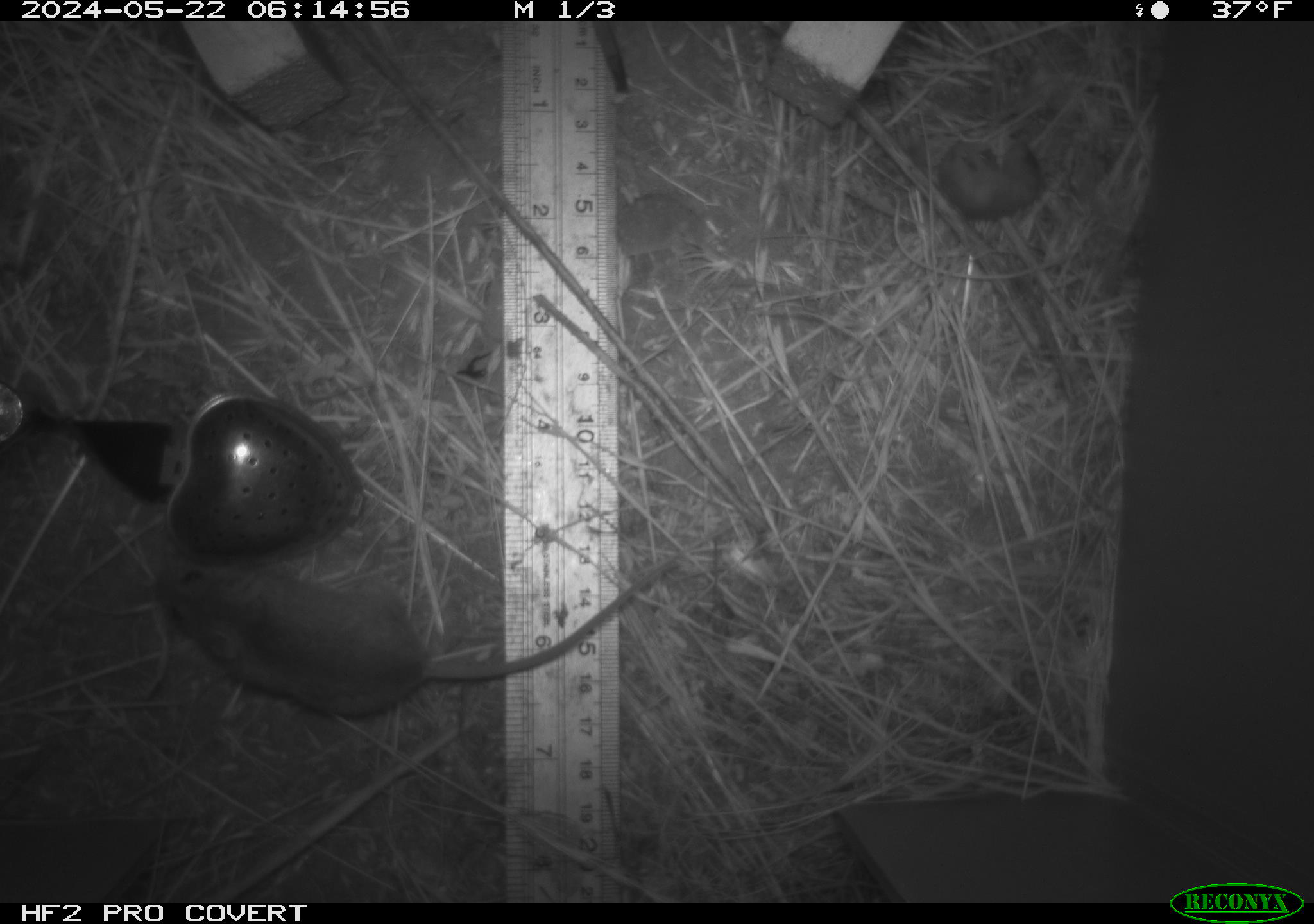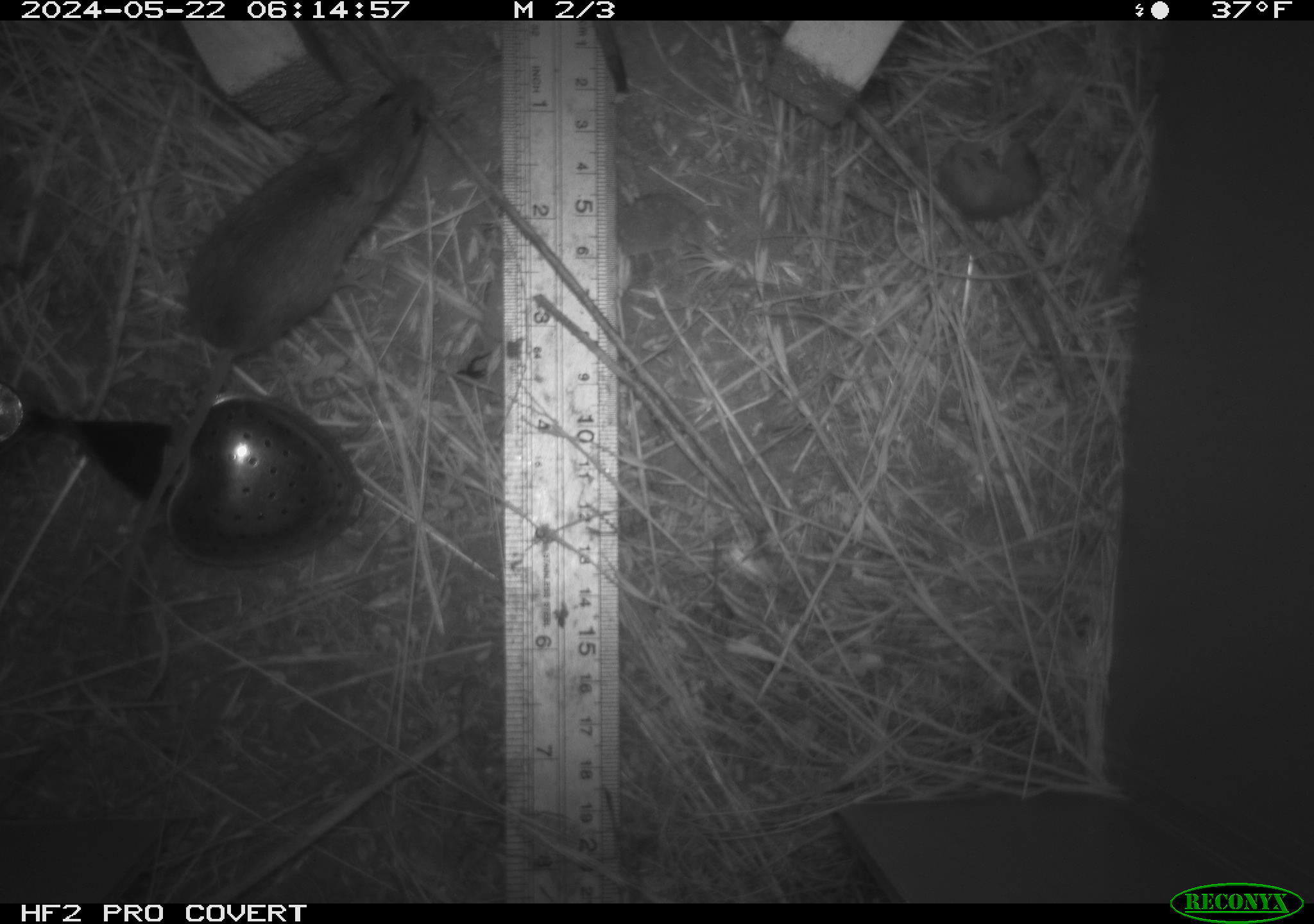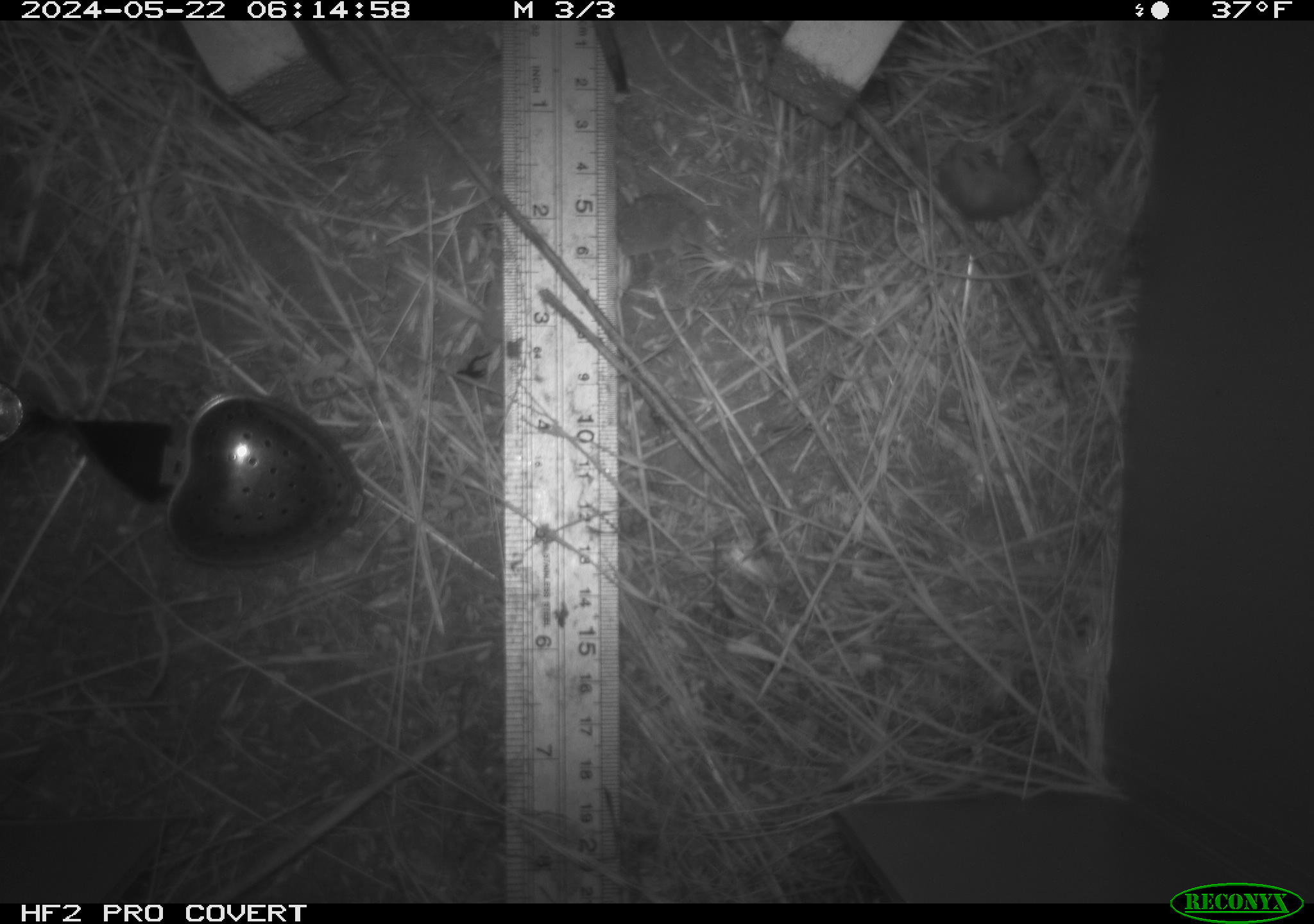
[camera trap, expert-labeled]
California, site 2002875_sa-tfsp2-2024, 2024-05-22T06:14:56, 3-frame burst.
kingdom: Animalia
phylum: Chordata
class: Mammalia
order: Rodentia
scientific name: Rodentia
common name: mouse species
Mouse species (Rodentia).